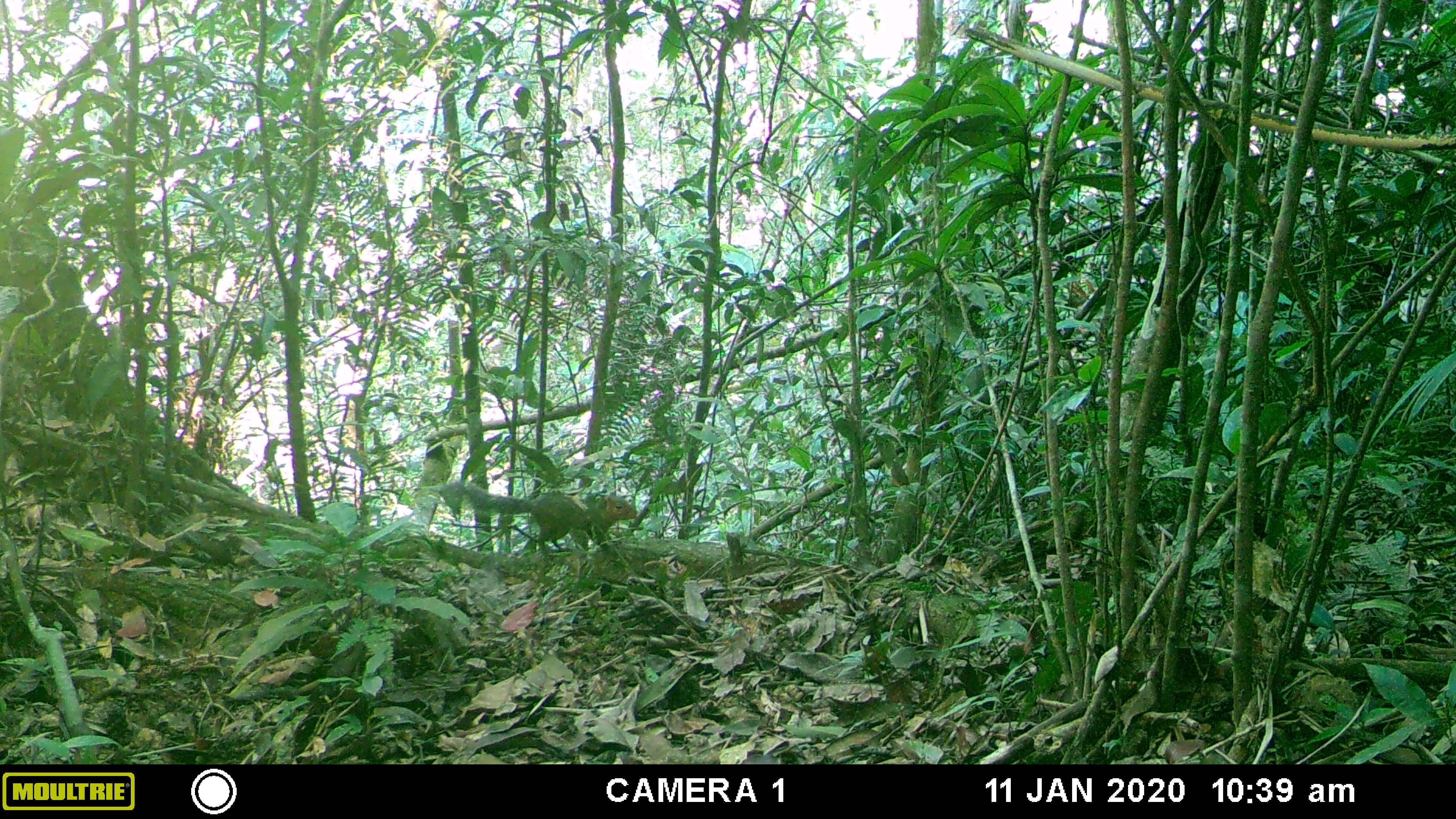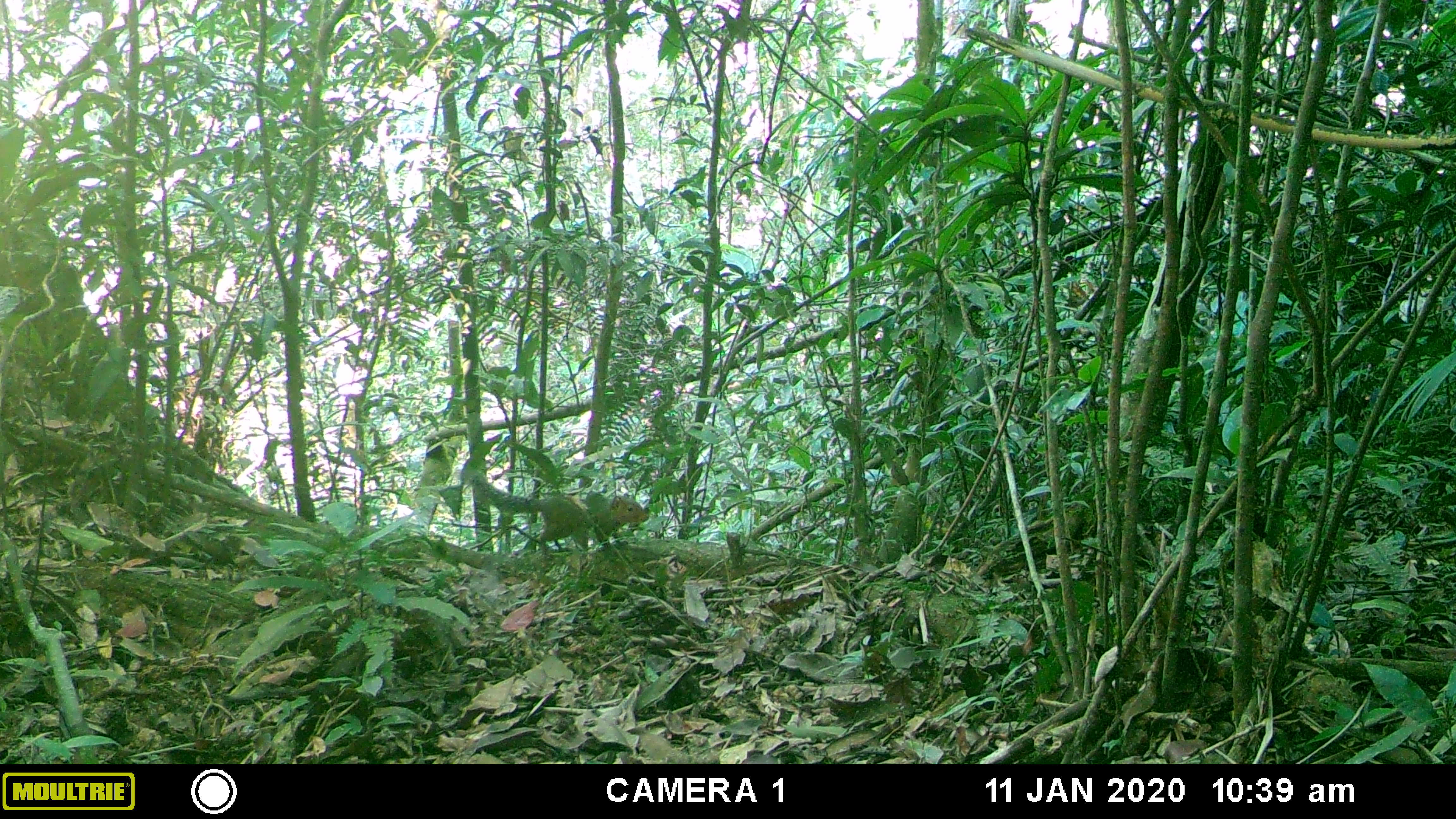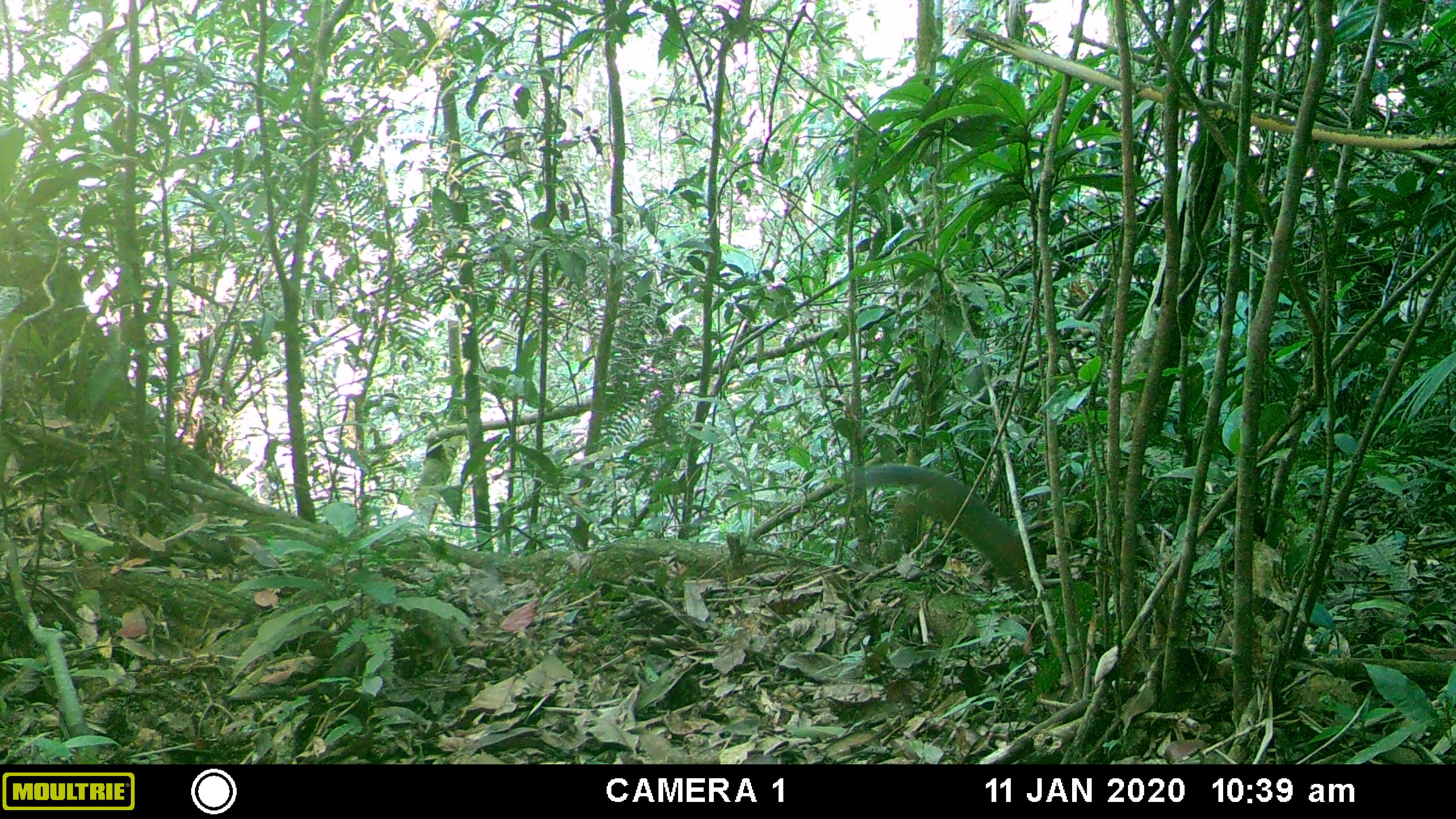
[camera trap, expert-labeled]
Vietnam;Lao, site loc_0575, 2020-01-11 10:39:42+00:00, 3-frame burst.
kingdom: Animalia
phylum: Chordata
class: Mammalia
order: Rodentia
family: Sciuridae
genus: Dremomys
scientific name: Dremomys rufigenis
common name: red-cheeked squirrel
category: red cheeked squirrel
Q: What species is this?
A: Red cheeked squirrel (red-cheeked squirrel) (Dremomys rufigenis).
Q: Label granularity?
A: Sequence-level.